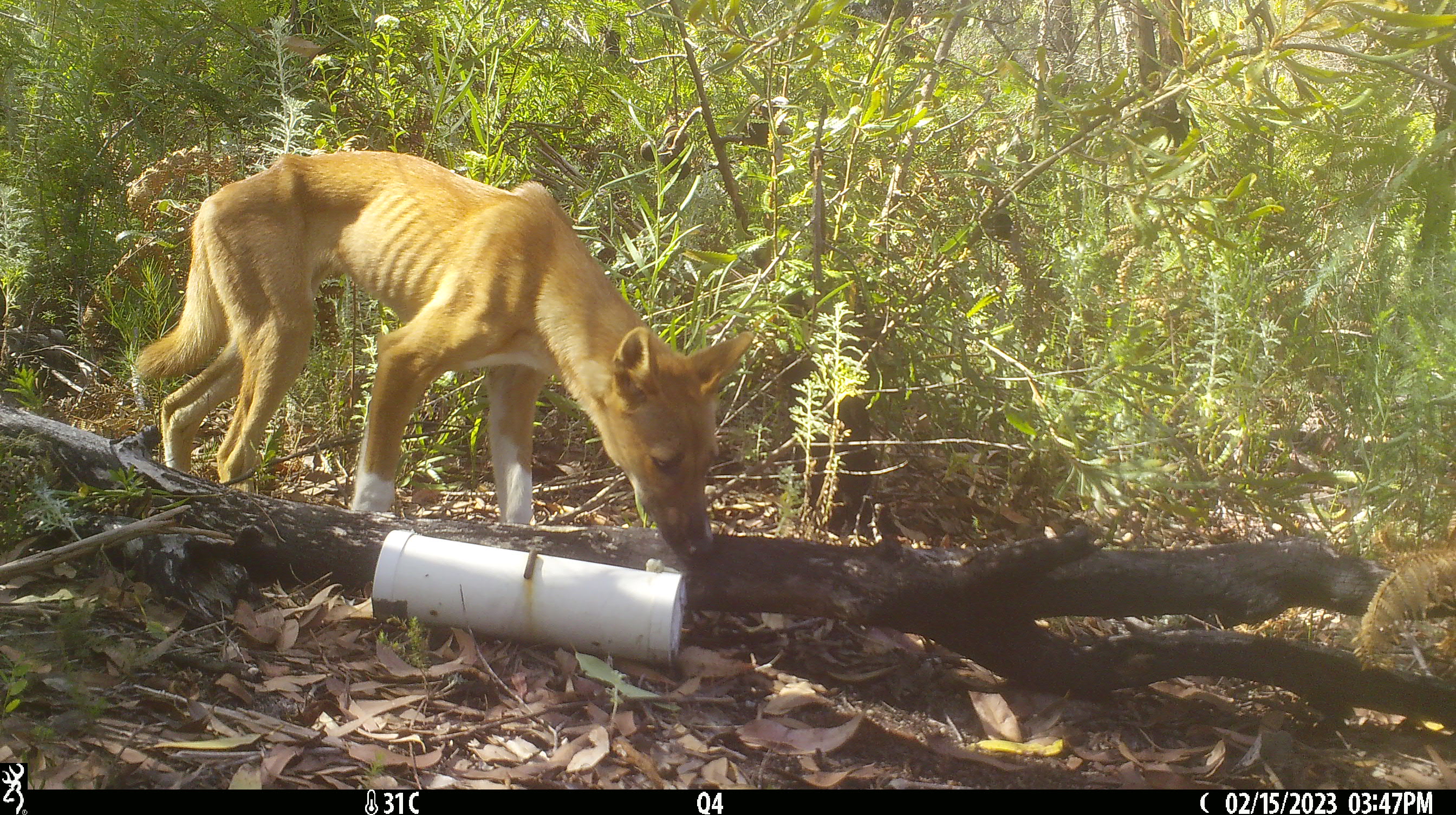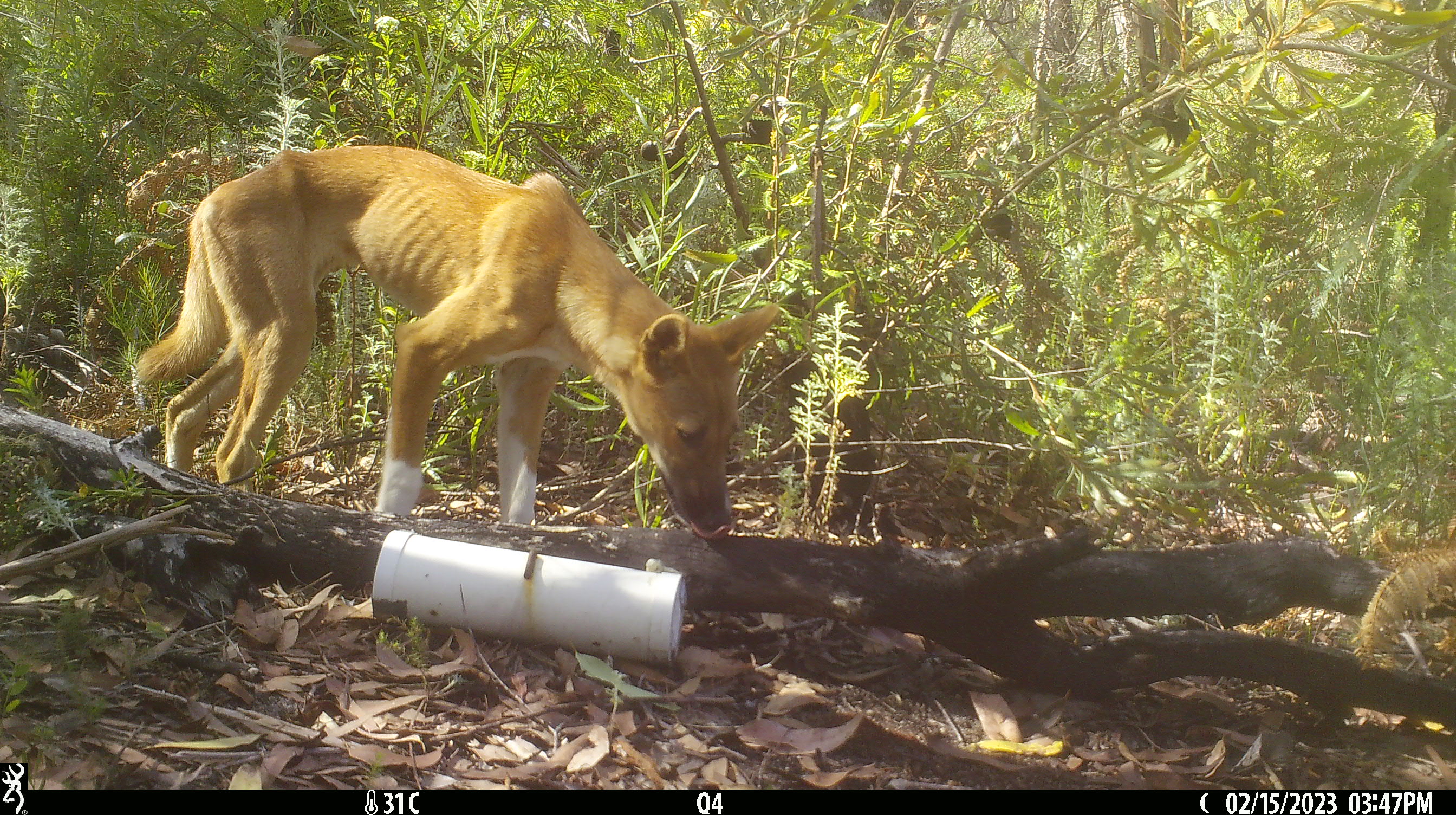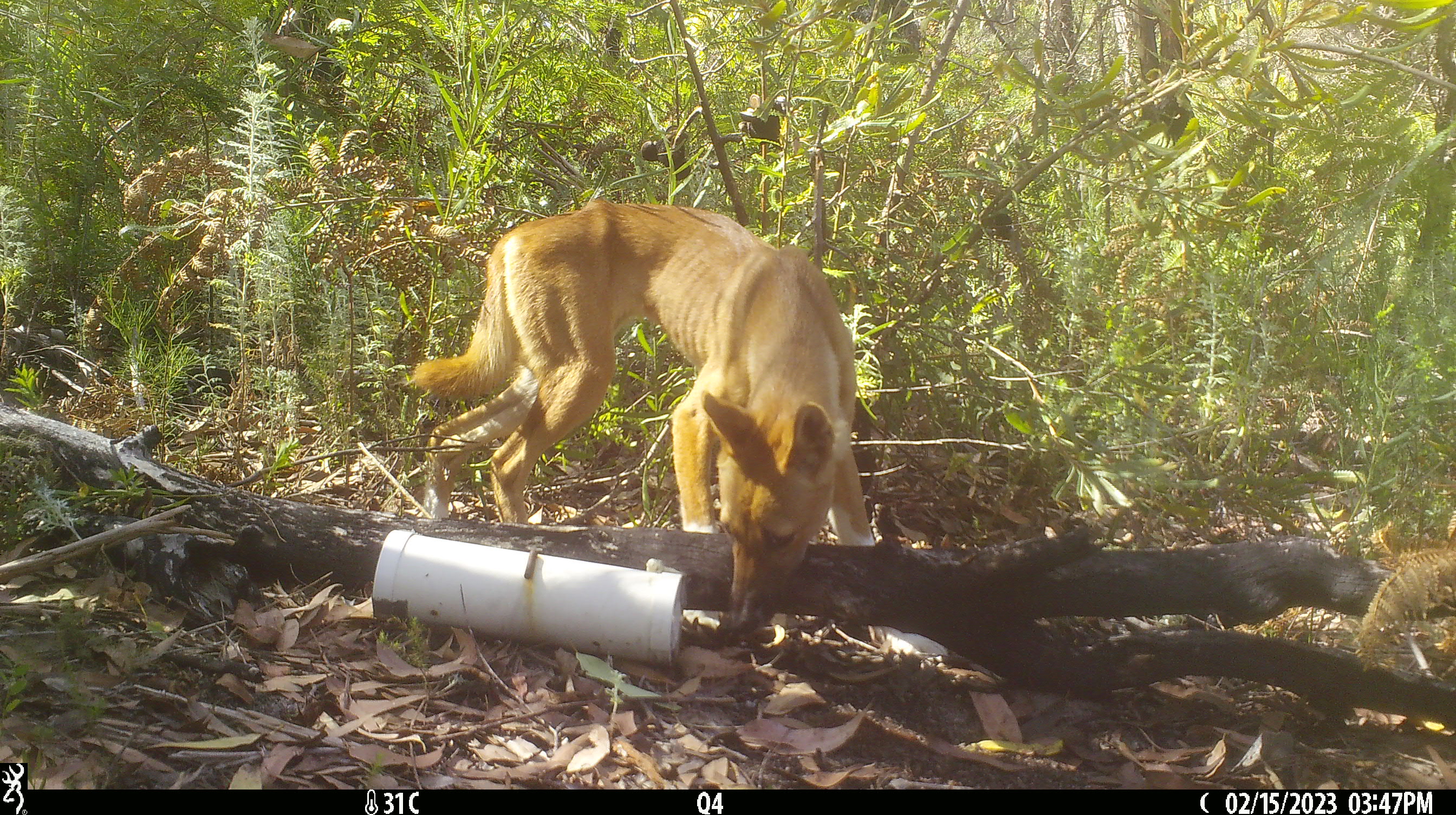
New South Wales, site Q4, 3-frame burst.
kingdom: Animalia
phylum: Chordata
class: Mammalia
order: Carnivora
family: Canidae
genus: Canis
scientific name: Canis familiaris dingo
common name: dingo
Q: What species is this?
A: Dingo (Canis familiaris dingo).